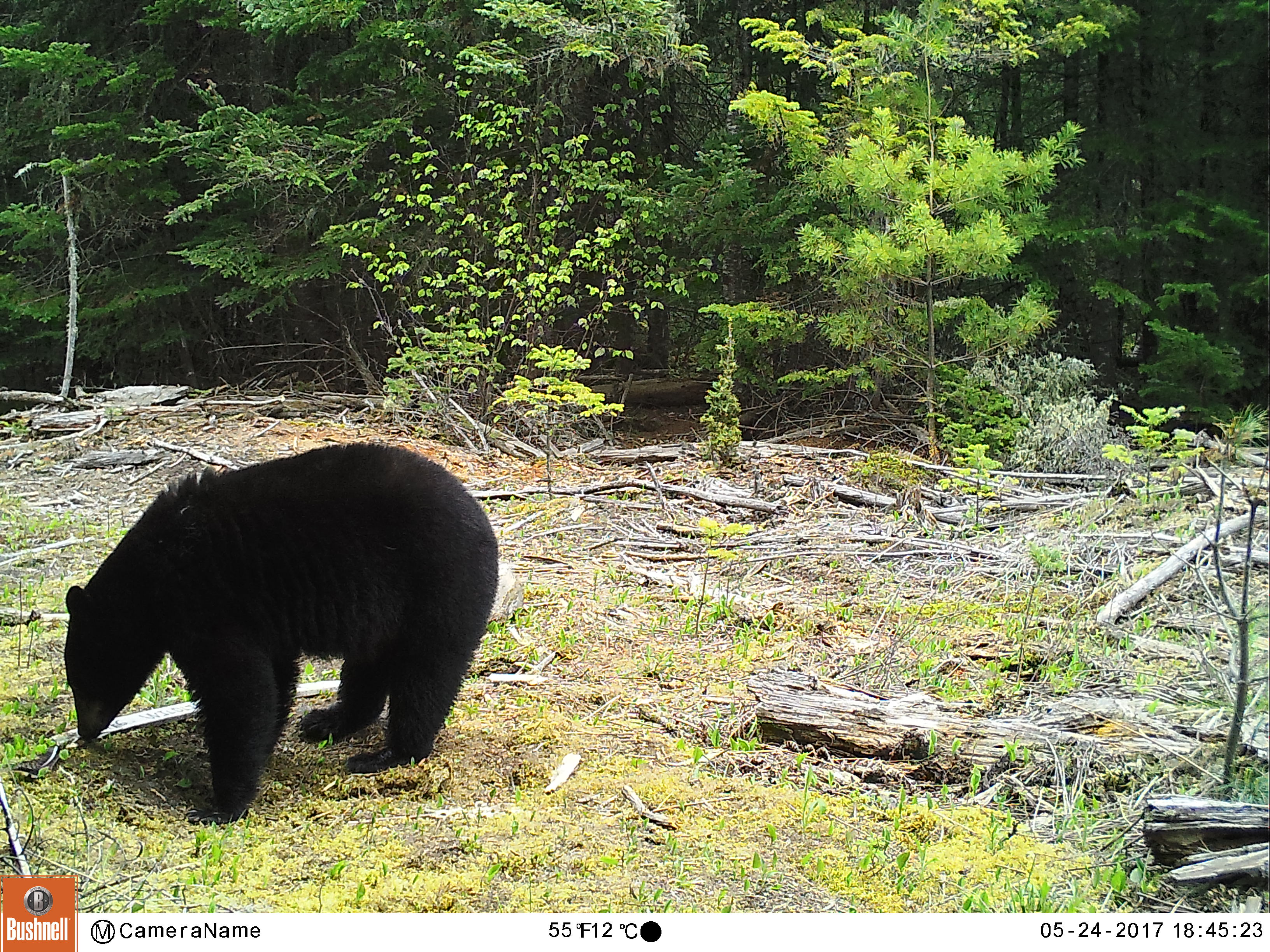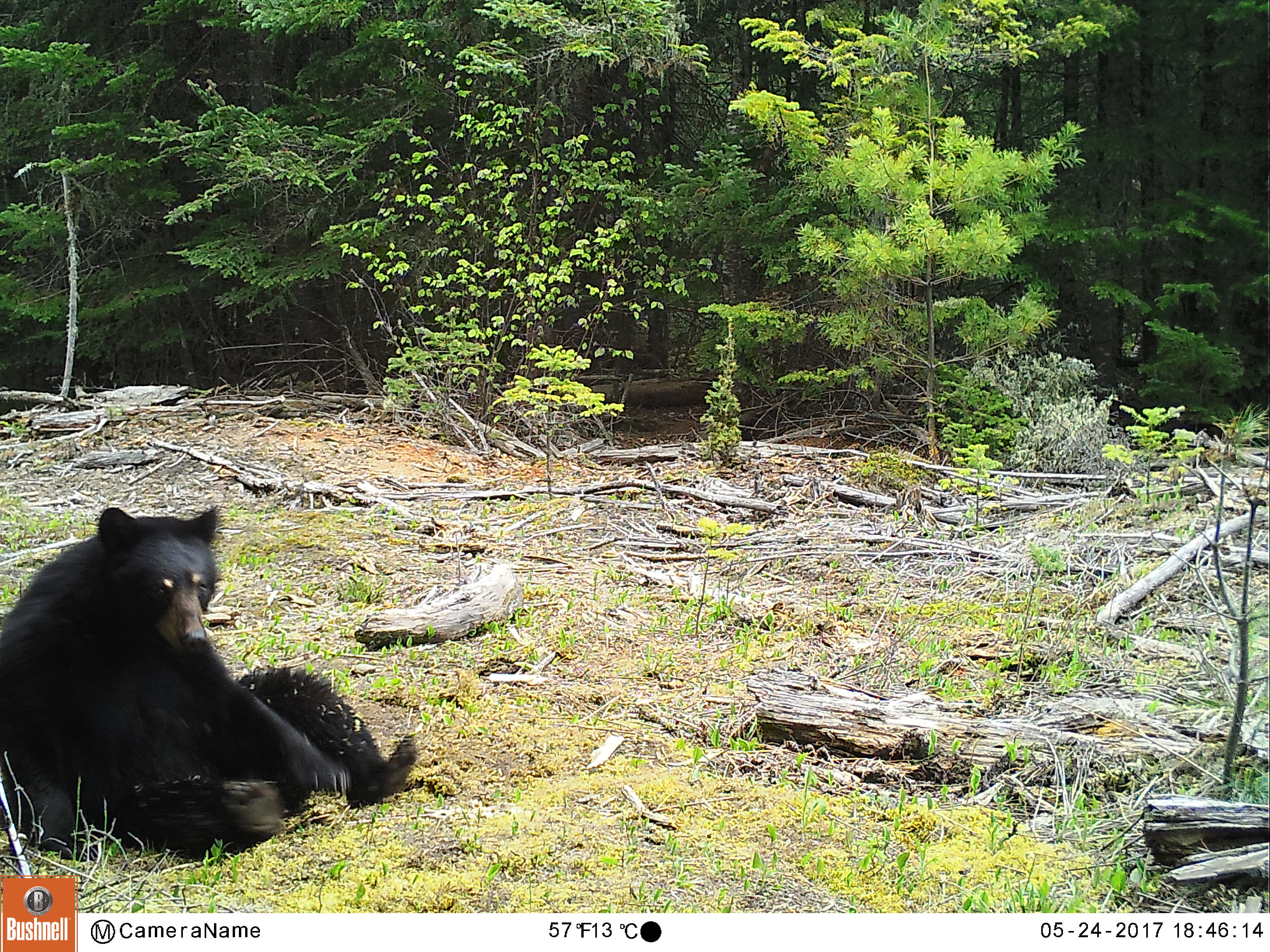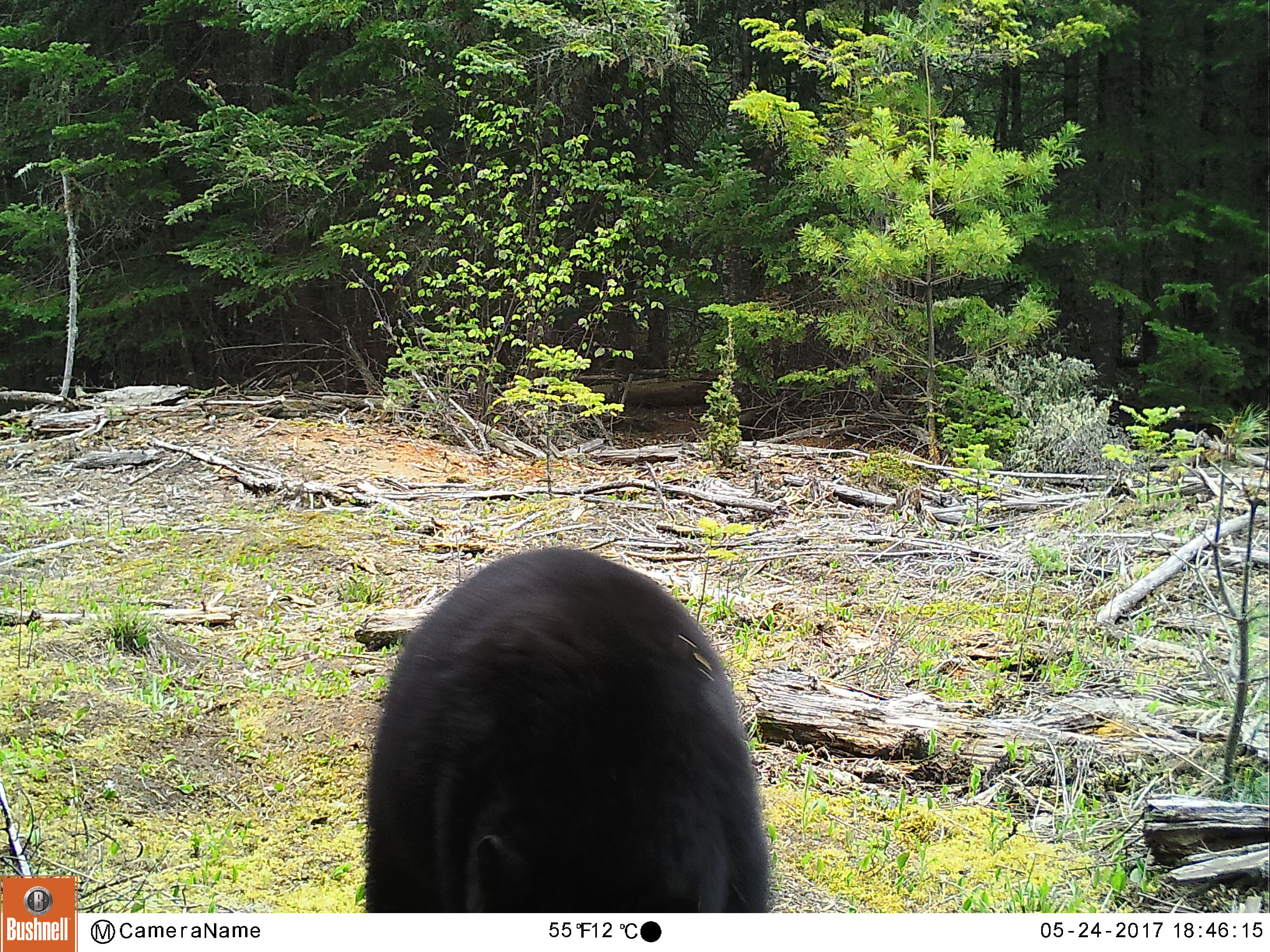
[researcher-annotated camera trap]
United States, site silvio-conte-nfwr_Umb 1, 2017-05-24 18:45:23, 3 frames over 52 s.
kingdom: Animalia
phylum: Chordata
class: Mammalia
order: Carnivora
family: Ursidae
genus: Ursus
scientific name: Ursus americanus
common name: black bear